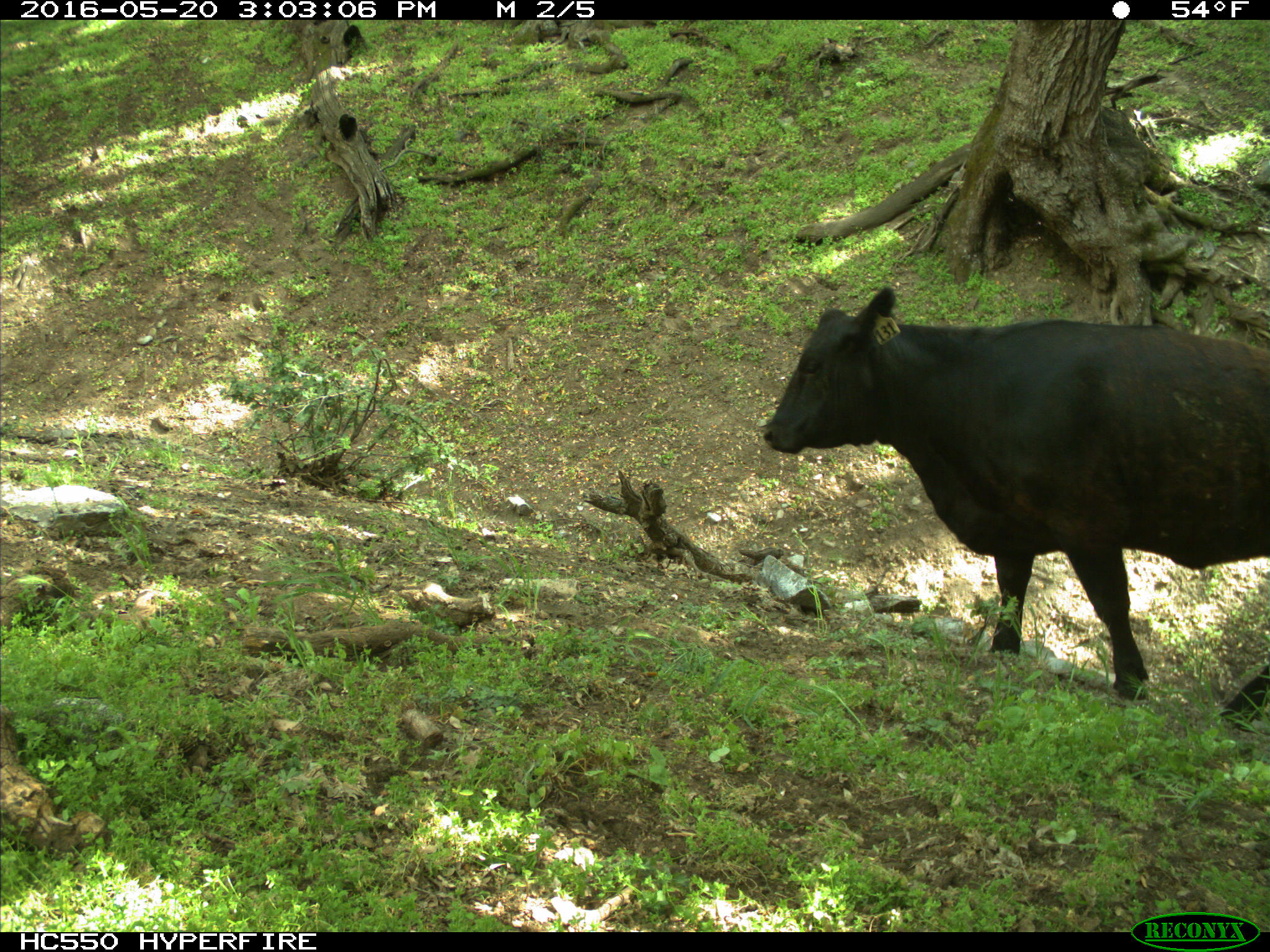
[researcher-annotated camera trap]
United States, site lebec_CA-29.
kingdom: Animalia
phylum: Chordata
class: Mammalia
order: Artiodactyla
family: Bovidae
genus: Bos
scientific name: Bos taurus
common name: domestic cow